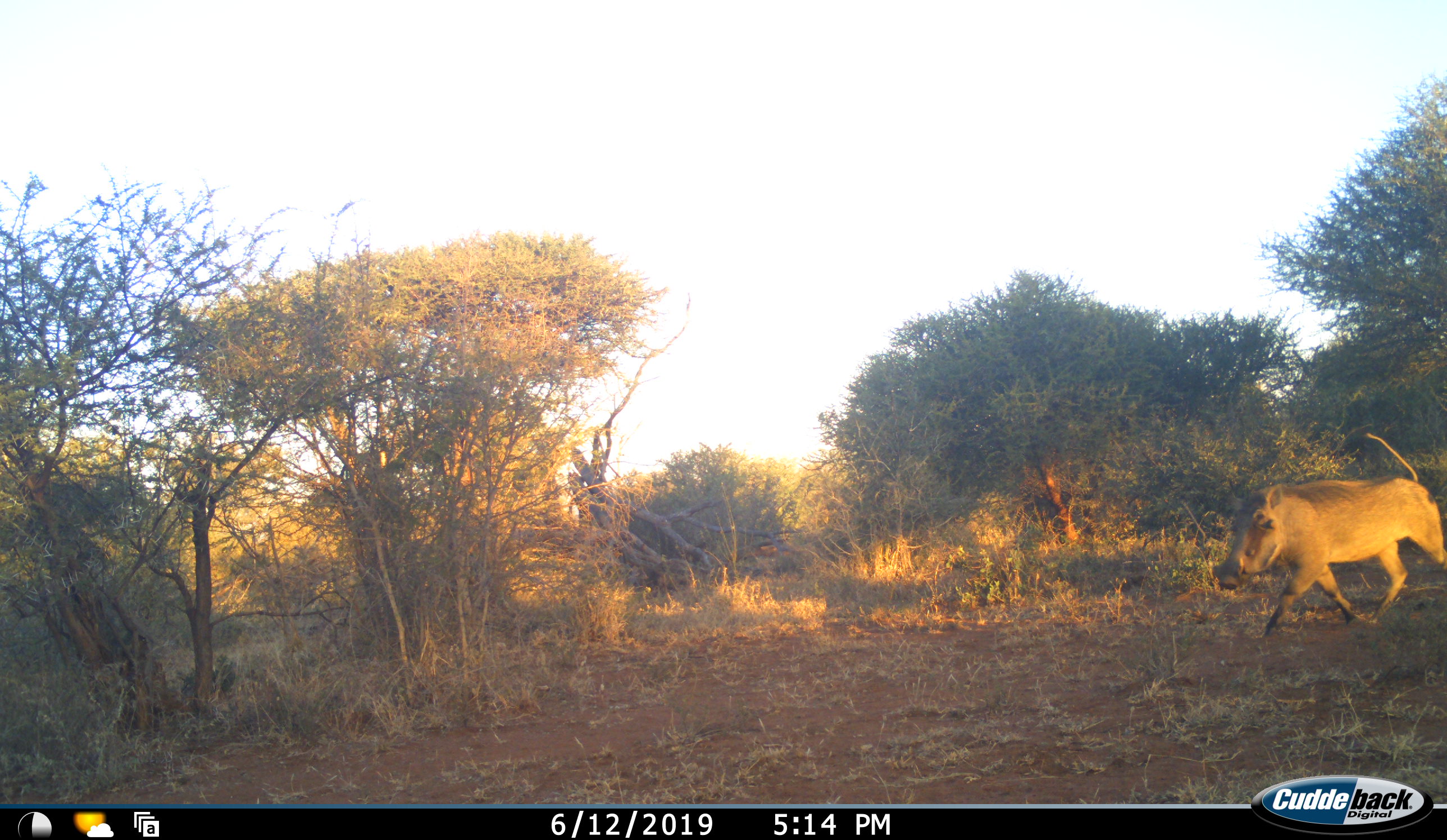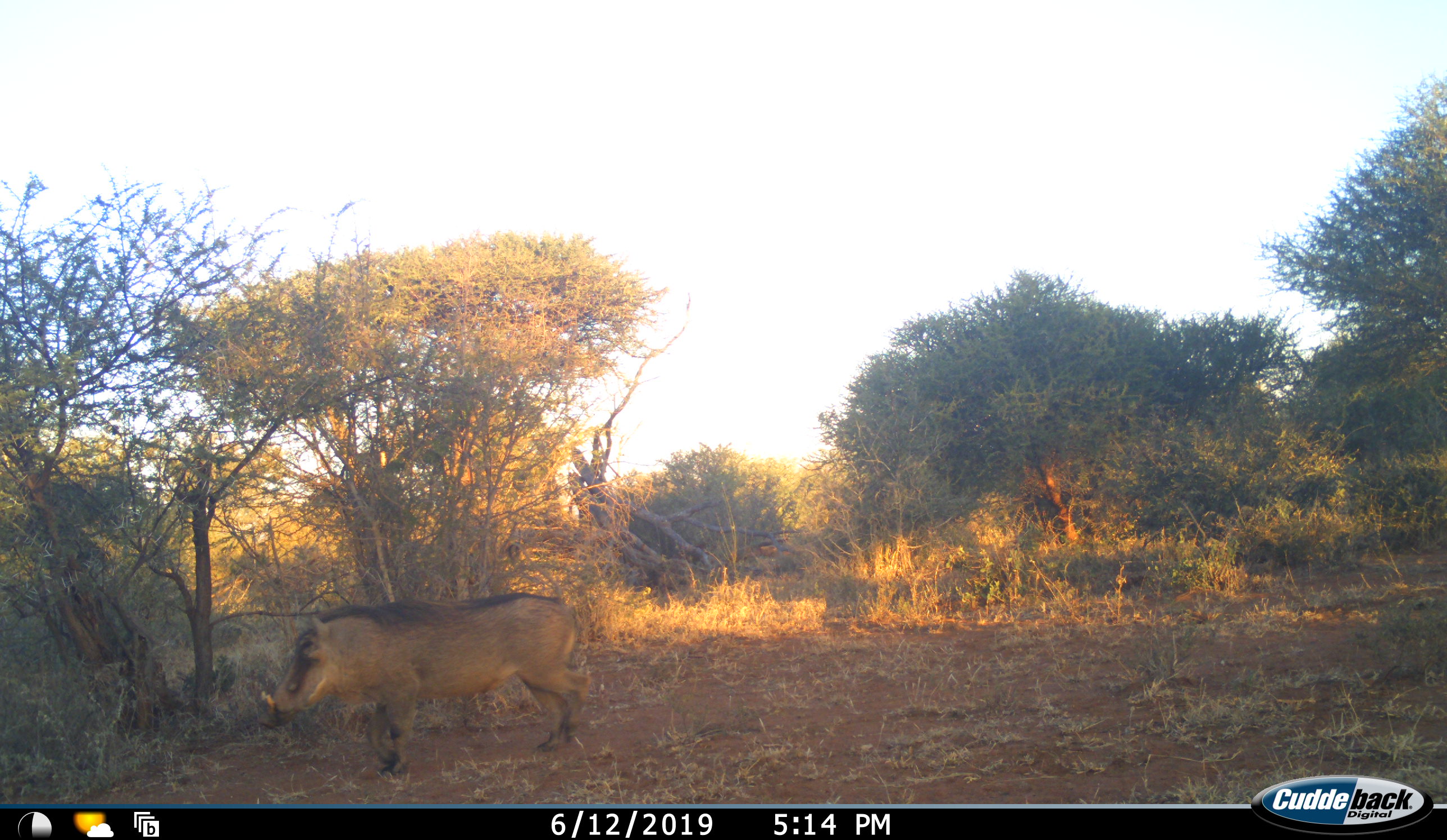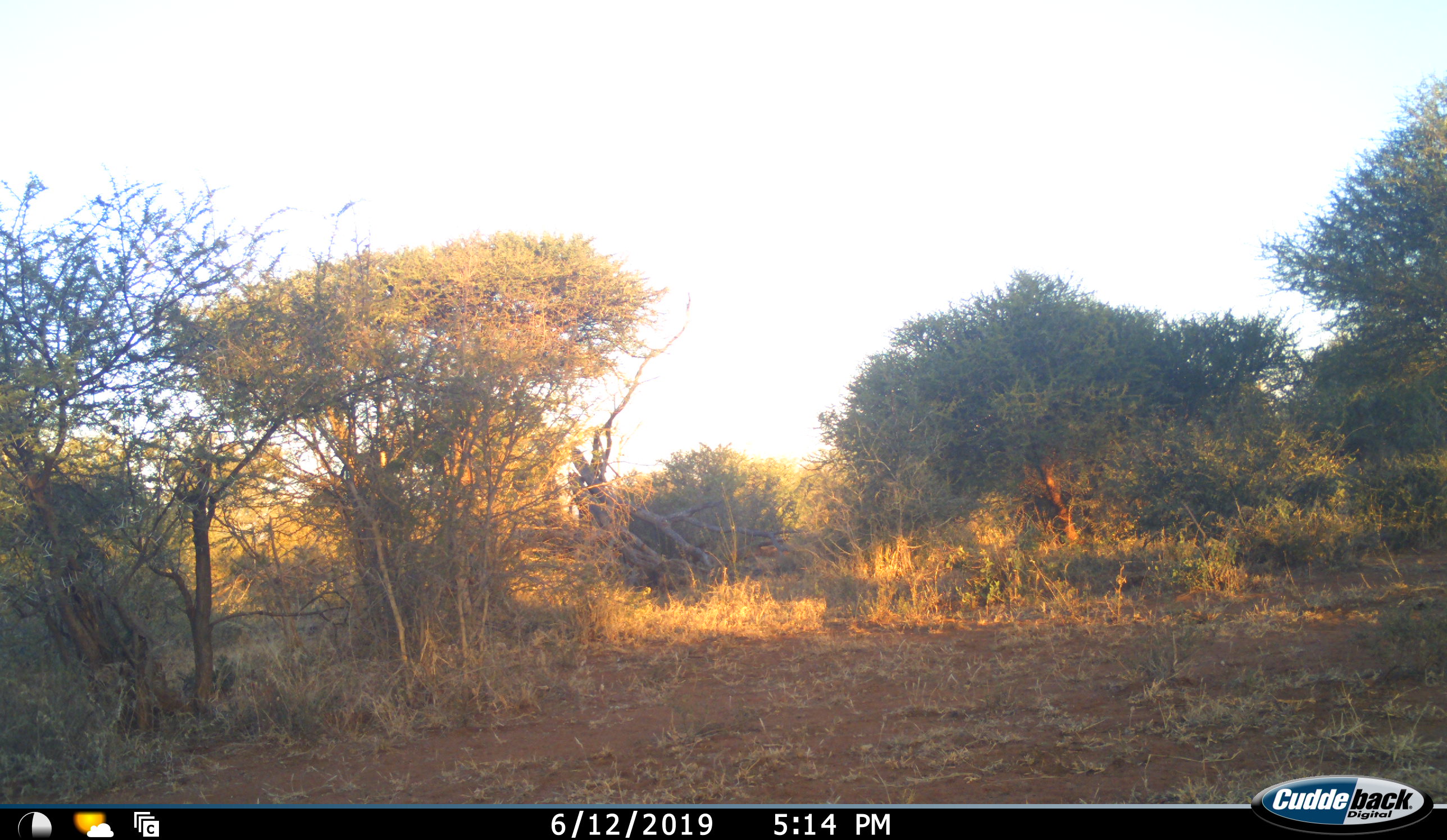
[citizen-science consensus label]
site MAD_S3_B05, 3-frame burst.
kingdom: Animalia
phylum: Chordata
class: Mammalia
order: Artiodactyla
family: Suidae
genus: Phacochoerus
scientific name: Phacochoerus africanus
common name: warthog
Warthog (Phacochoerus africanus), count 1. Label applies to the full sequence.